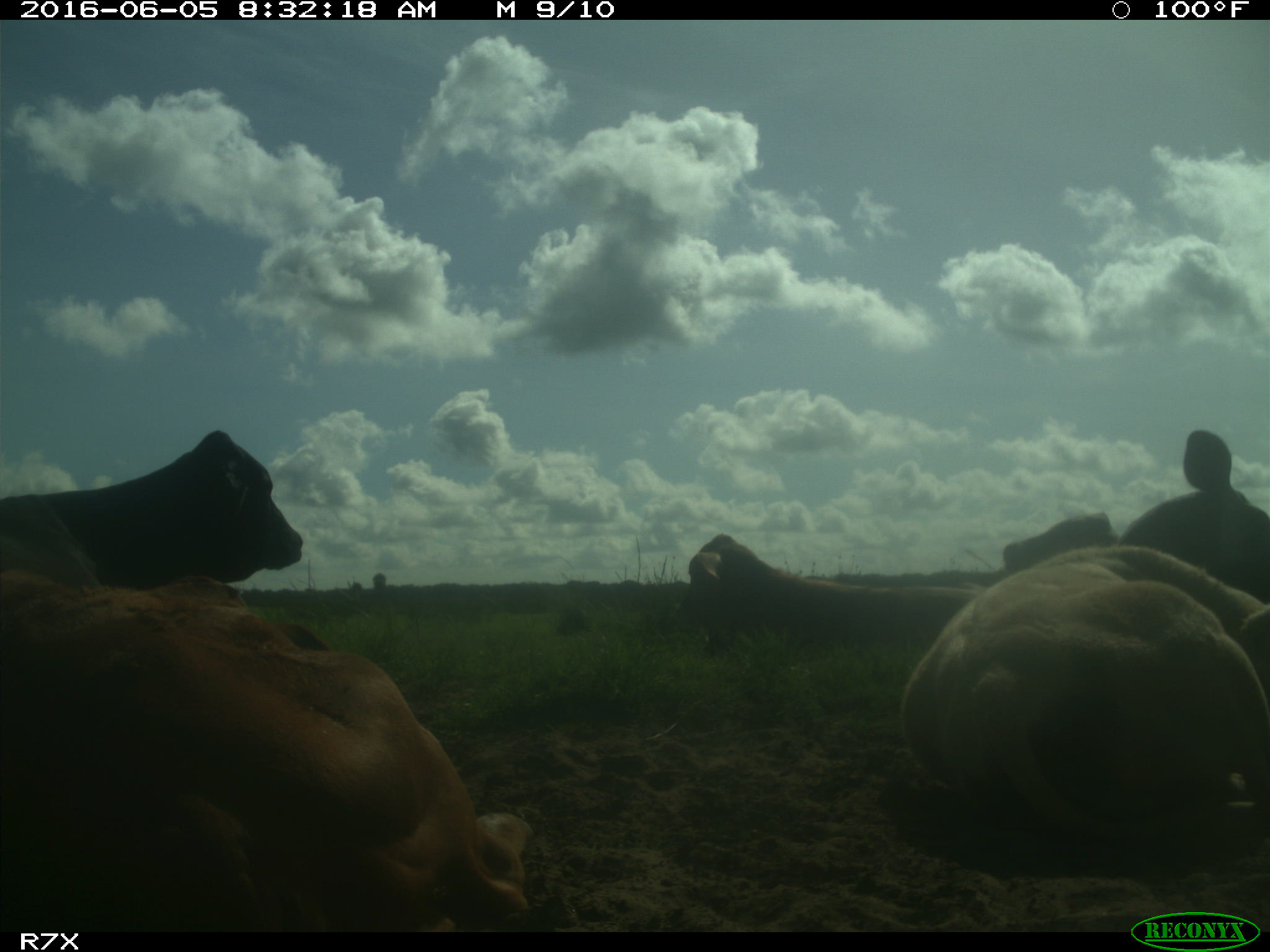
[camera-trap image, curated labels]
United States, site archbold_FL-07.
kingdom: Animalia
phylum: Chordata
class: Mammalia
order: Artiodactyla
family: Bovidae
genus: Bos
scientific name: Bos taurus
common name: domestic cow